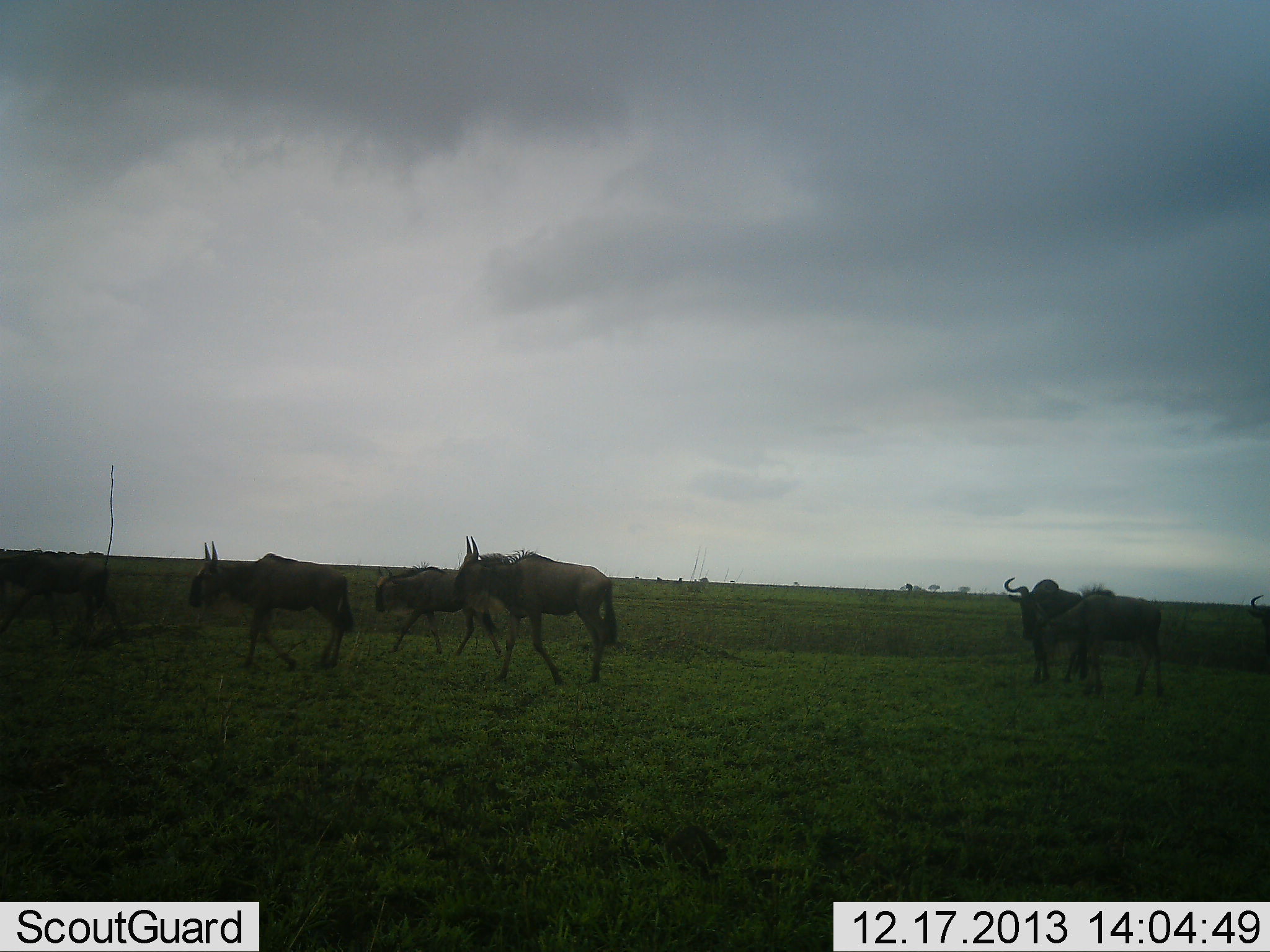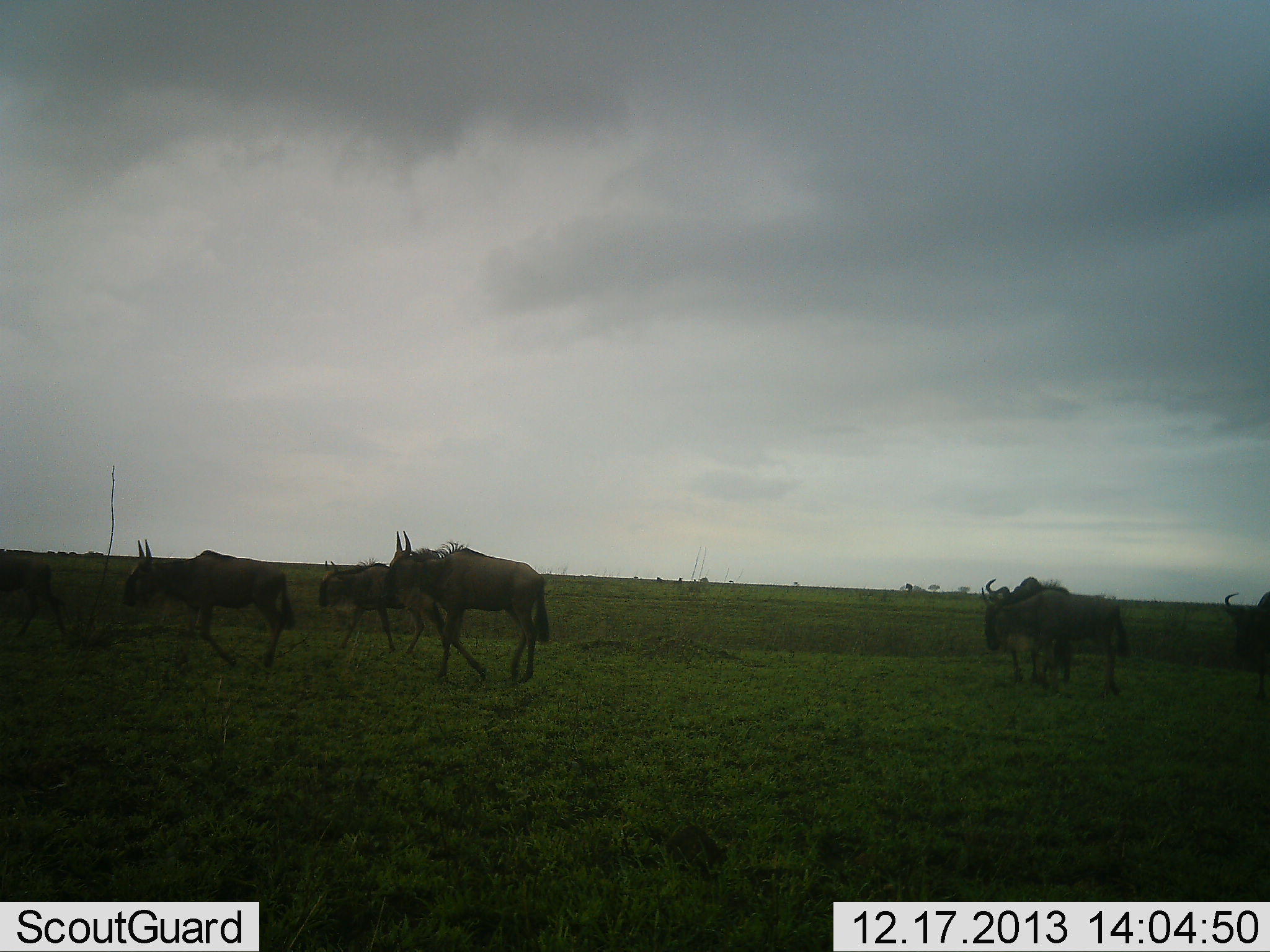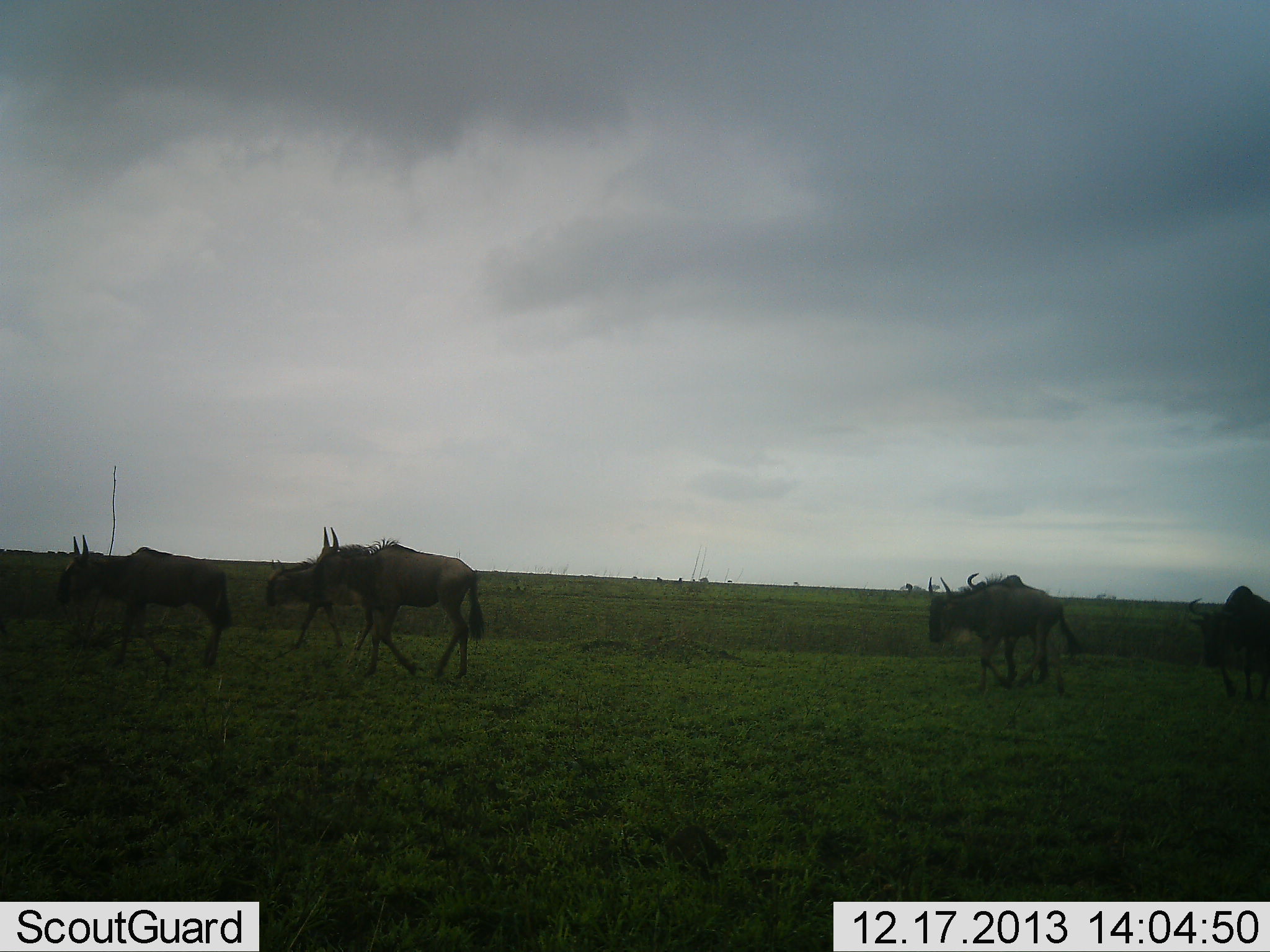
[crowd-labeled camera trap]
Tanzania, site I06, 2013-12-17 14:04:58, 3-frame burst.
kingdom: Animalia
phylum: Chordata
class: Mammalia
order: Artiodactyla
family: Bovidae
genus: Connochaetes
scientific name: Connochaetes taurinus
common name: blue wildebeest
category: wildebeest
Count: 7.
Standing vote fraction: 0%.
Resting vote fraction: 0%.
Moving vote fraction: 100%.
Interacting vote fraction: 0%.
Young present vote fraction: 20%.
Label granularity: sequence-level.